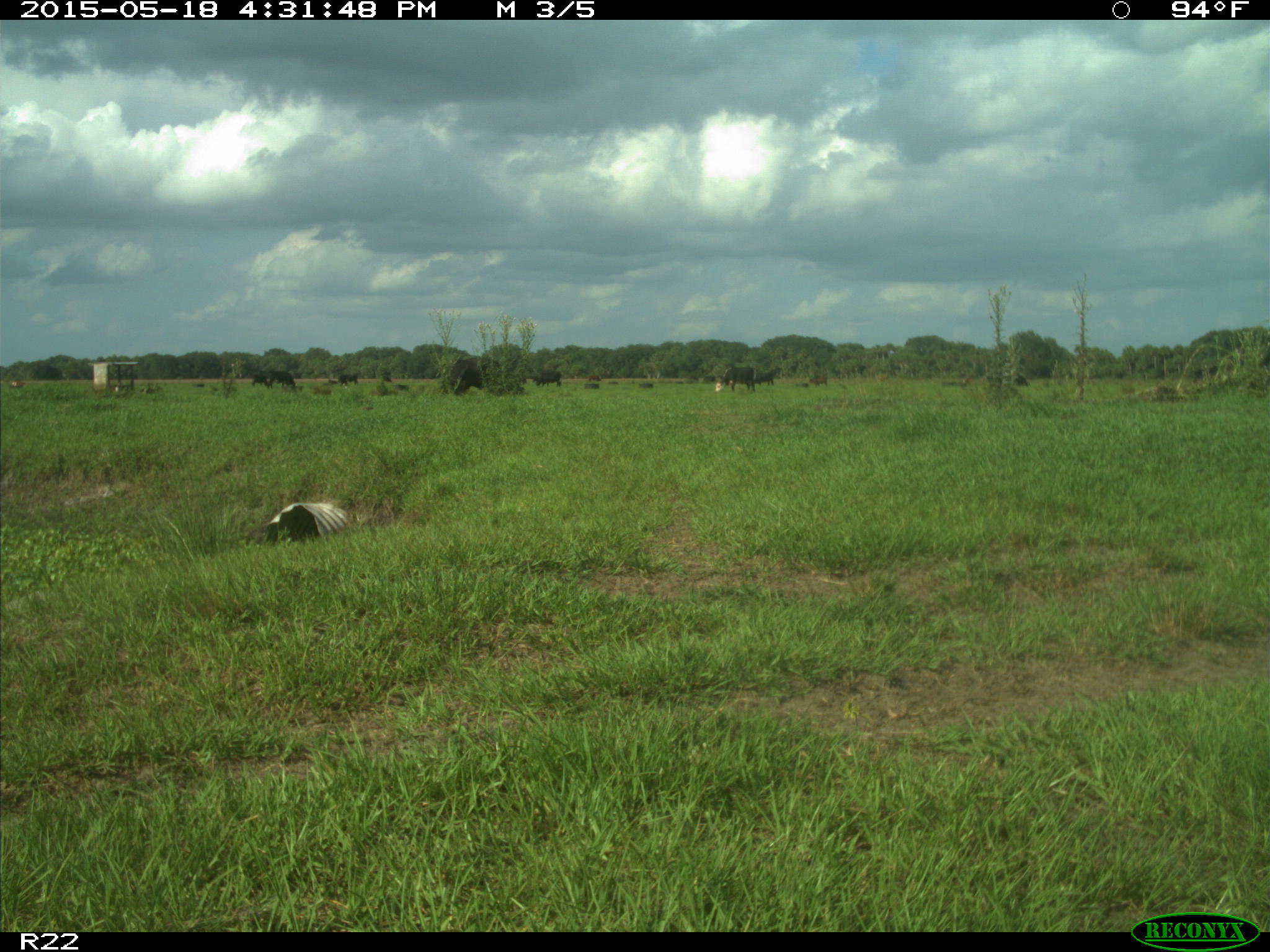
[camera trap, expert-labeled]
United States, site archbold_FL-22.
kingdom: Animalia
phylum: Chordata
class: Mammalia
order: Artiodactyla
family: Bovidae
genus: Bos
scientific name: Bos taurus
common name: domestic cow